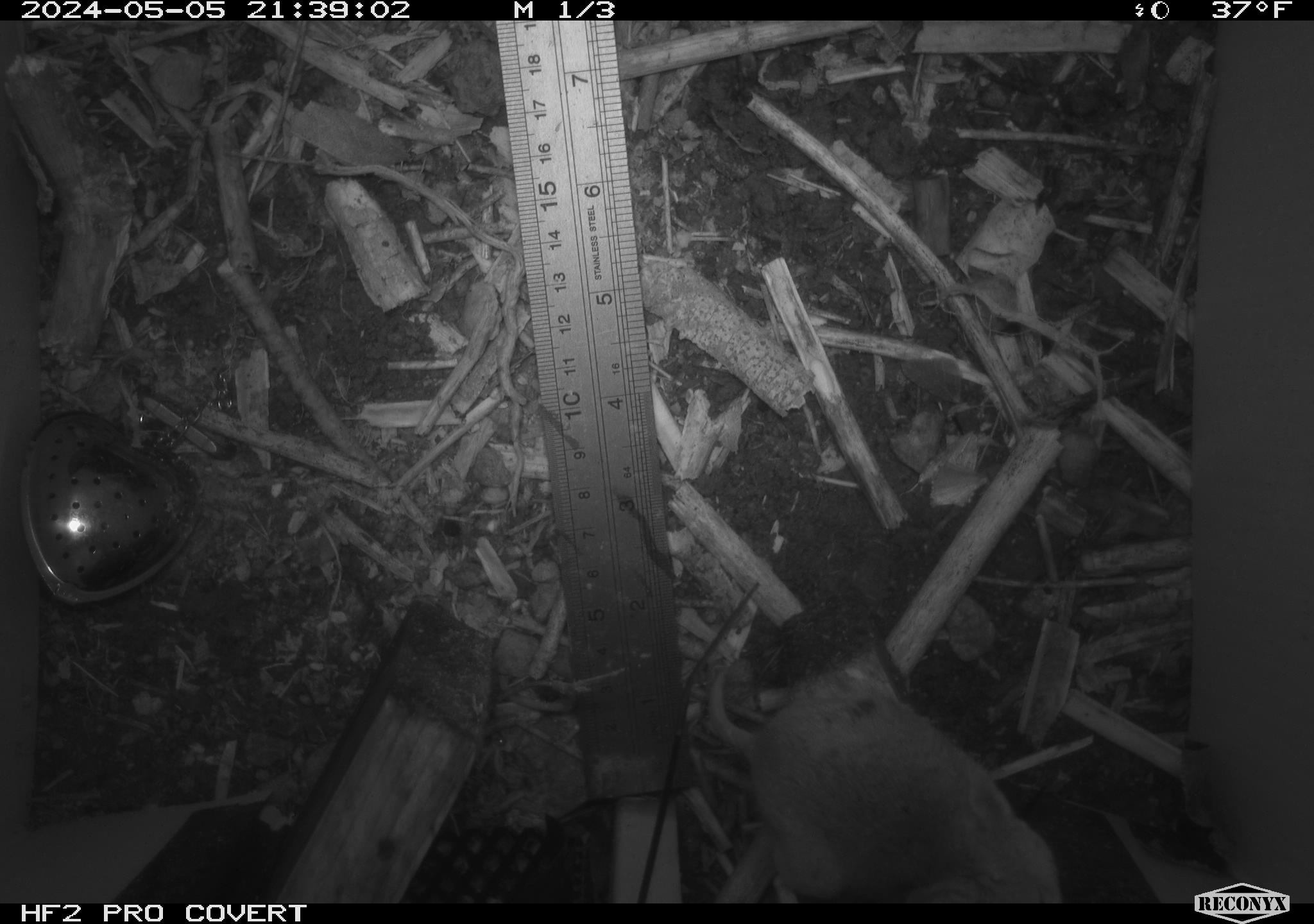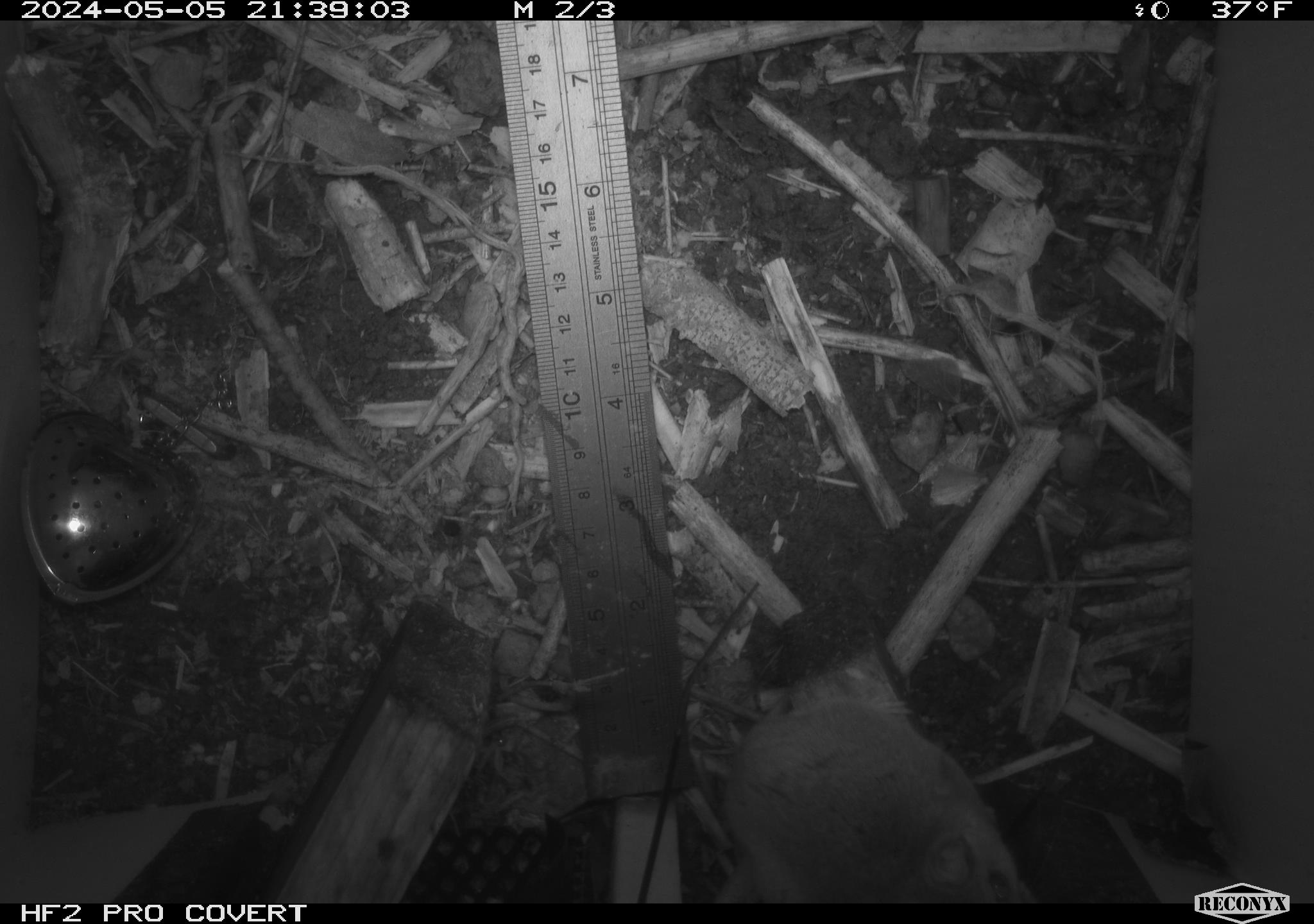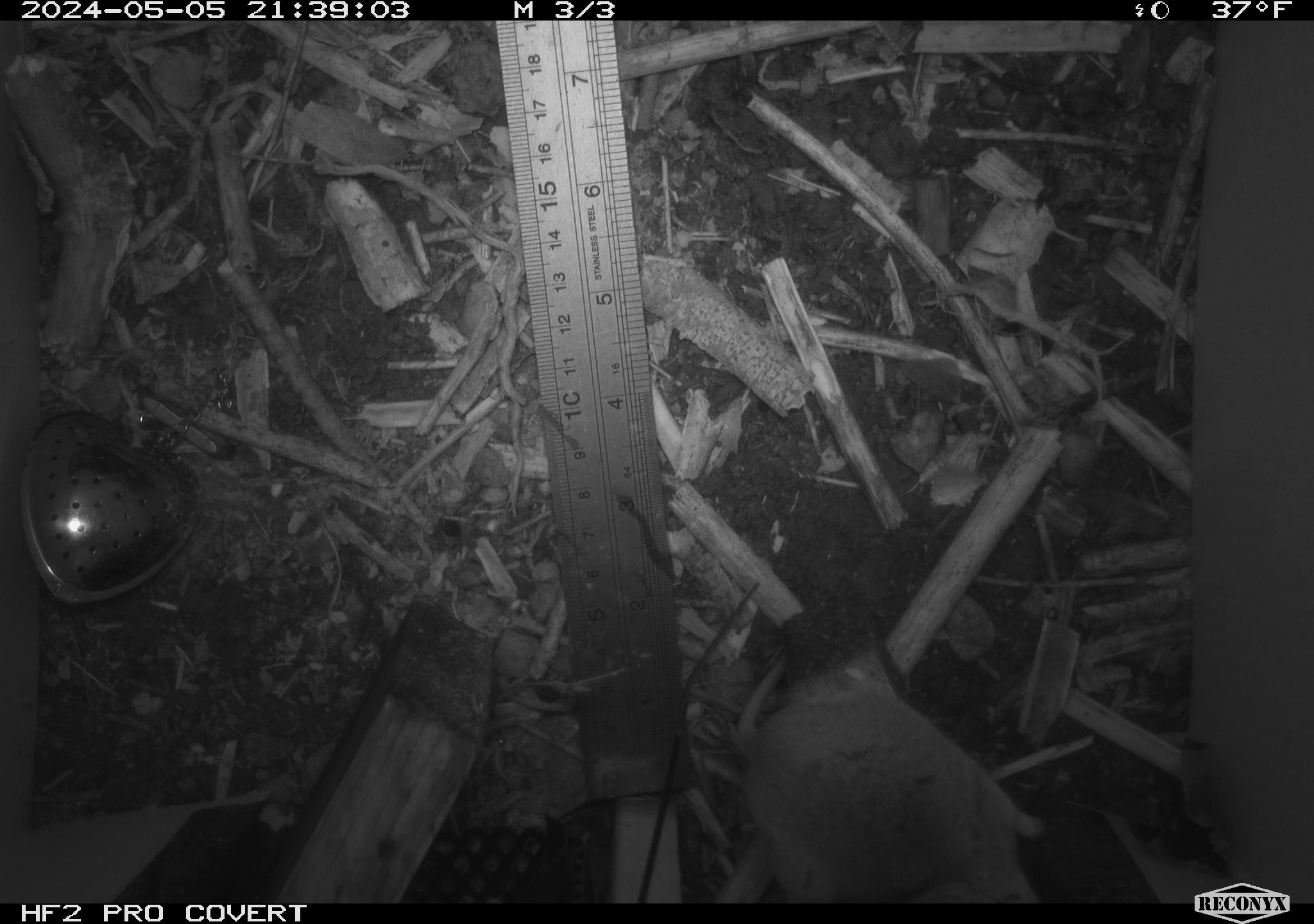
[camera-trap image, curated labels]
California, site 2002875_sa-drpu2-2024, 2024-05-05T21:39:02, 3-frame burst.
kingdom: Animalia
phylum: Chordata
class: Mammalia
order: Rodentia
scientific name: Rodentia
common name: mouse species